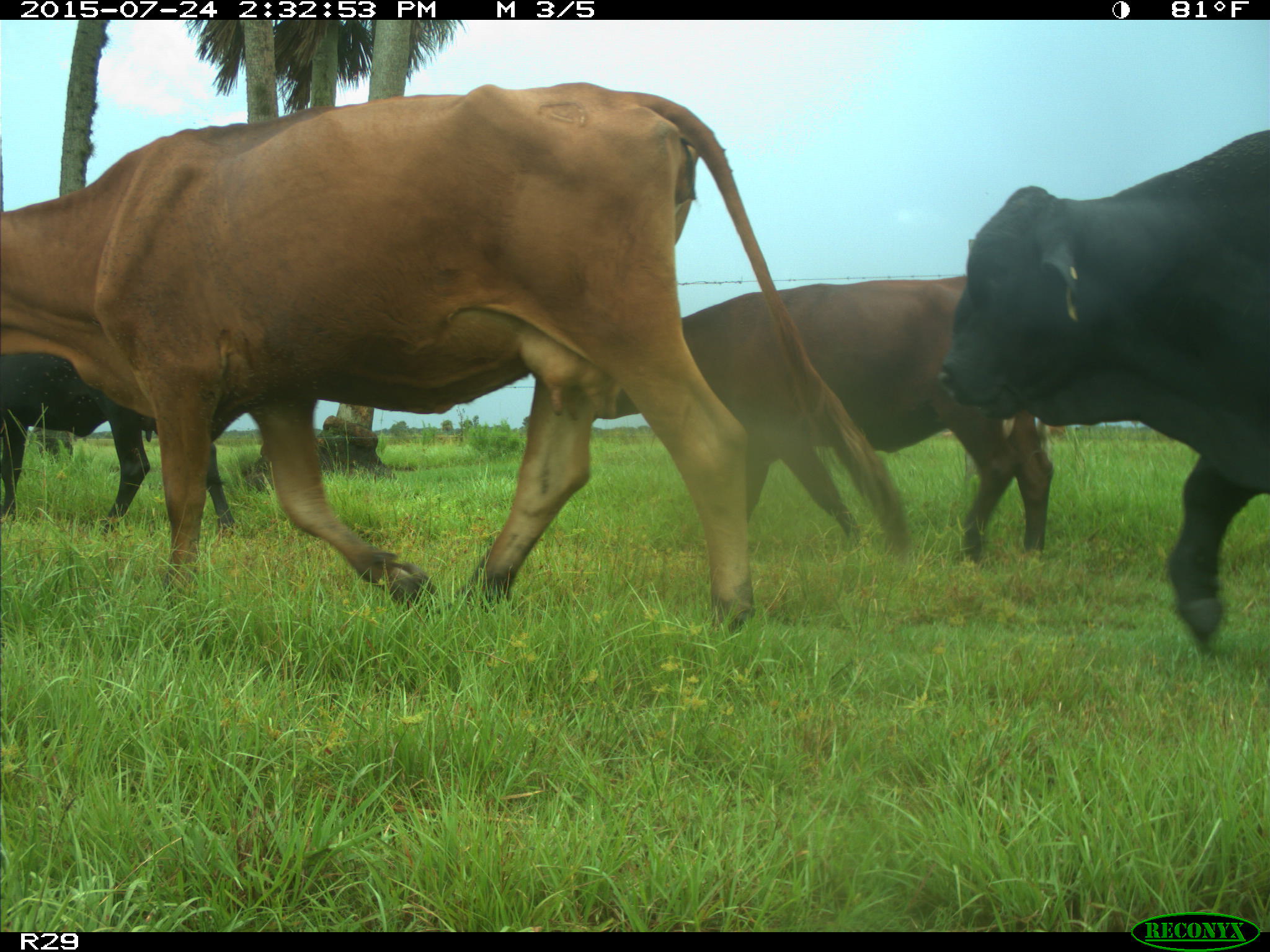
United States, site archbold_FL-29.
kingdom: Animalia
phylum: Chordata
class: Mammalia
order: Artiodactyla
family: Bovidae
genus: Bos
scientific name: Bos taurus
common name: domestic cow